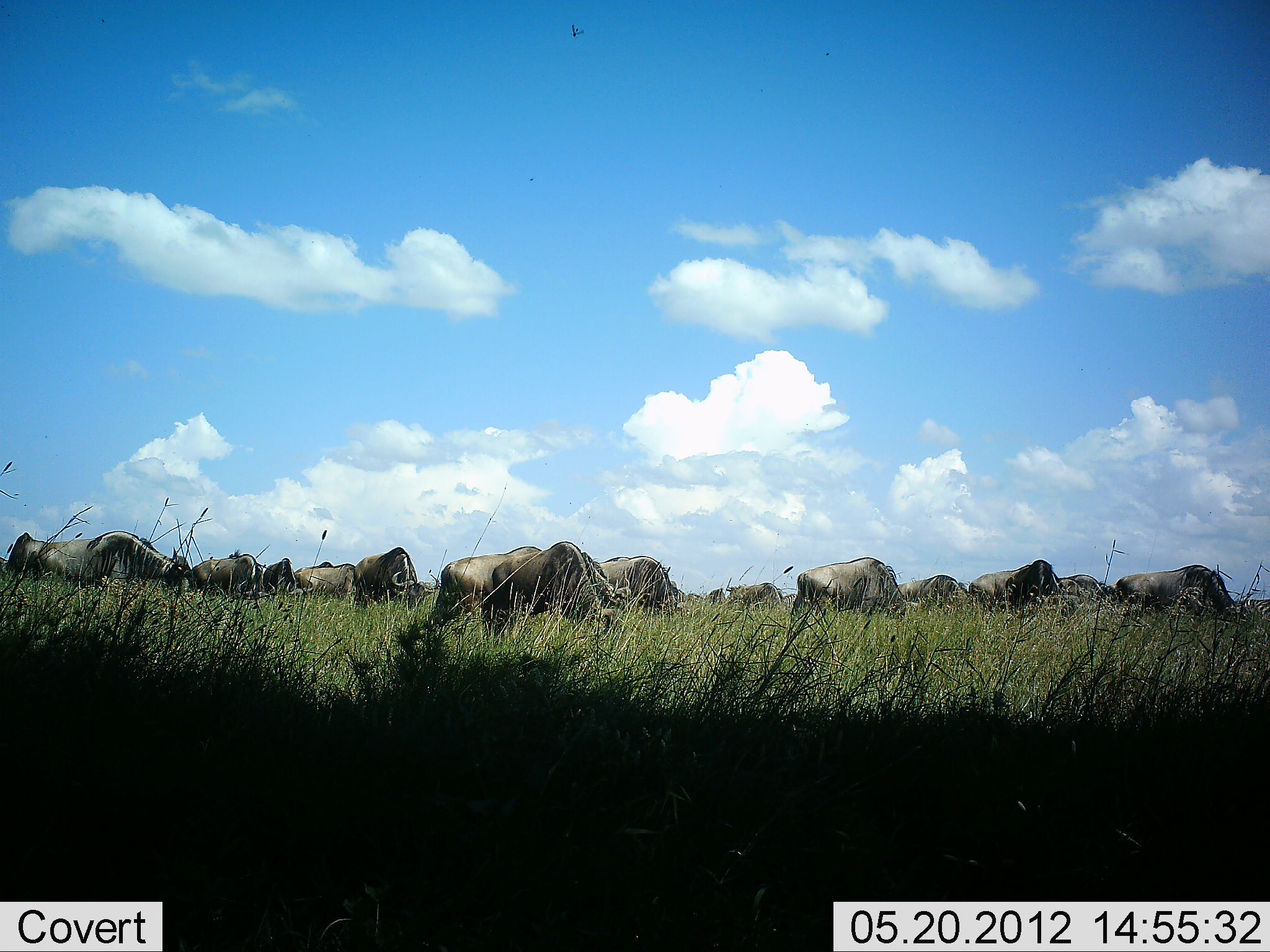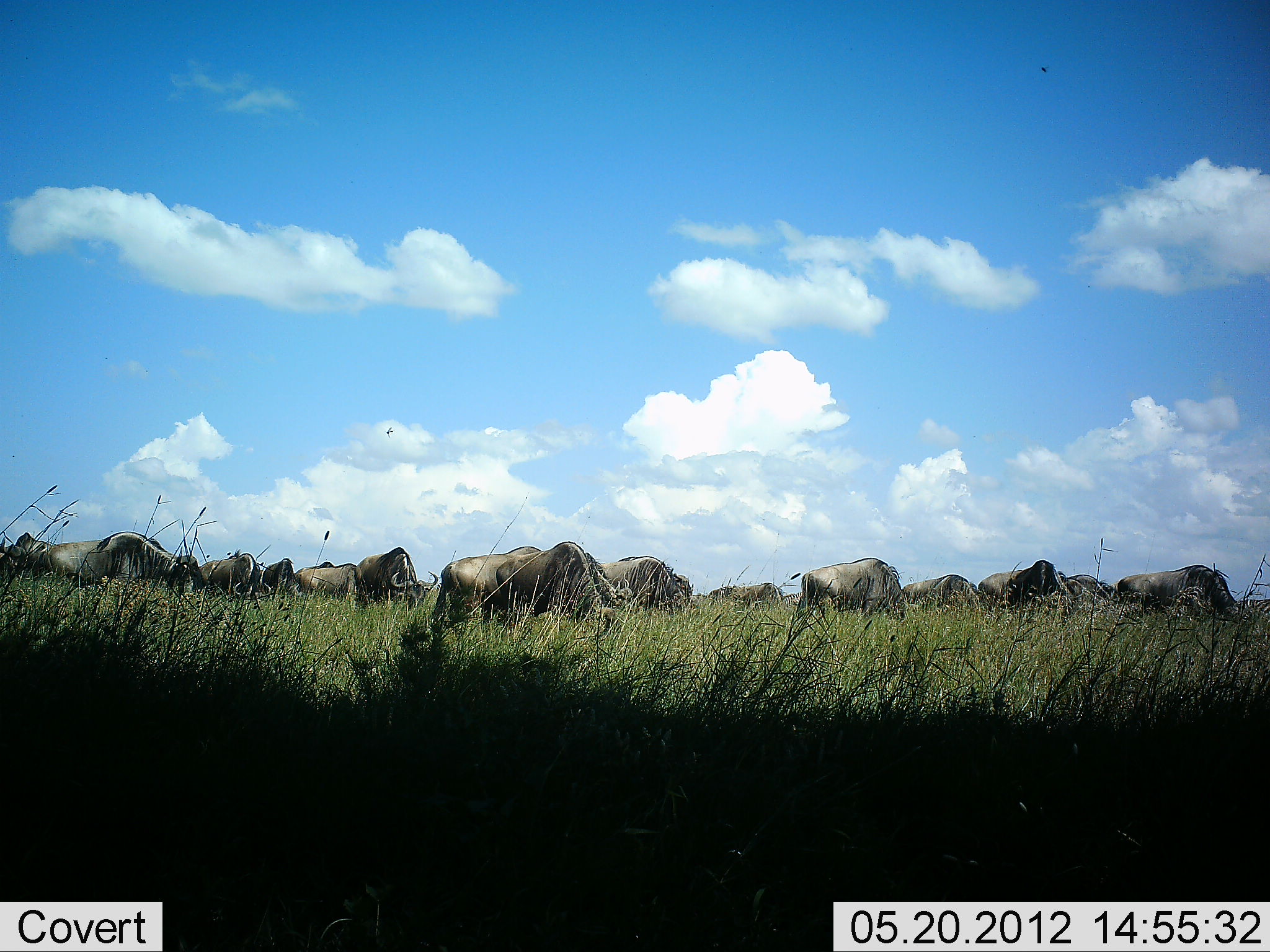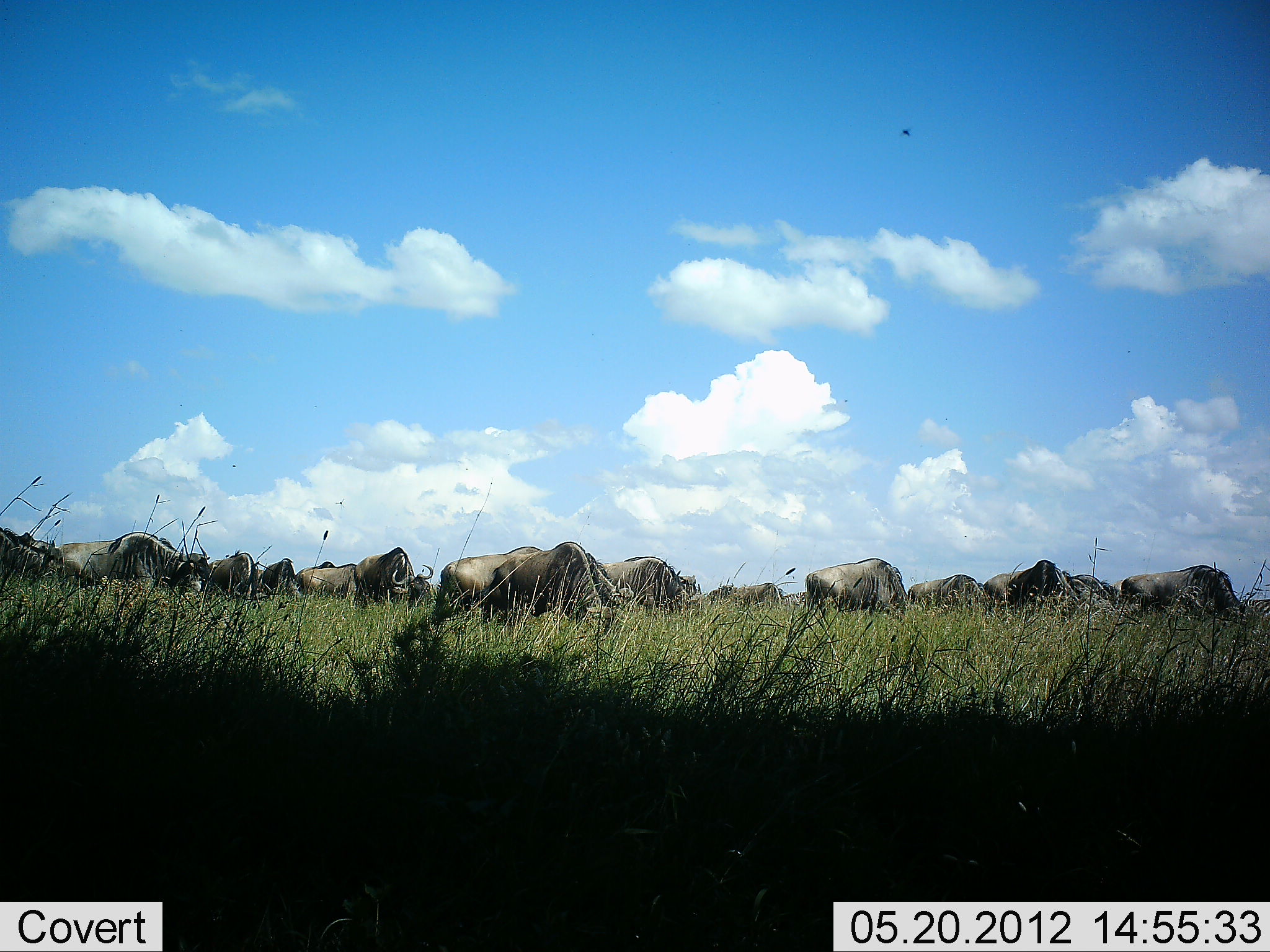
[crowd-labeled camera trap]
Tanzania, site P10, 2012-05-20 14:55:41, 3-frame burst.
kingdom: Animalia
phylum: Chordata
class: Mammalia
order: Artiodactyla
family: Bovidae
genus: Connochaetes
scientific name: Connochaetes taurinus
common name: blue wildebeest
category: wildebeest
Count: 11-50.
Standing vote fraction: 30%.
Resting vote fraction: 0%.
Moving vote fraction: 40%.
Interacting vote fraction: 0%.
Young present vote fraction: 0%.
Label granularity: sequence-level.